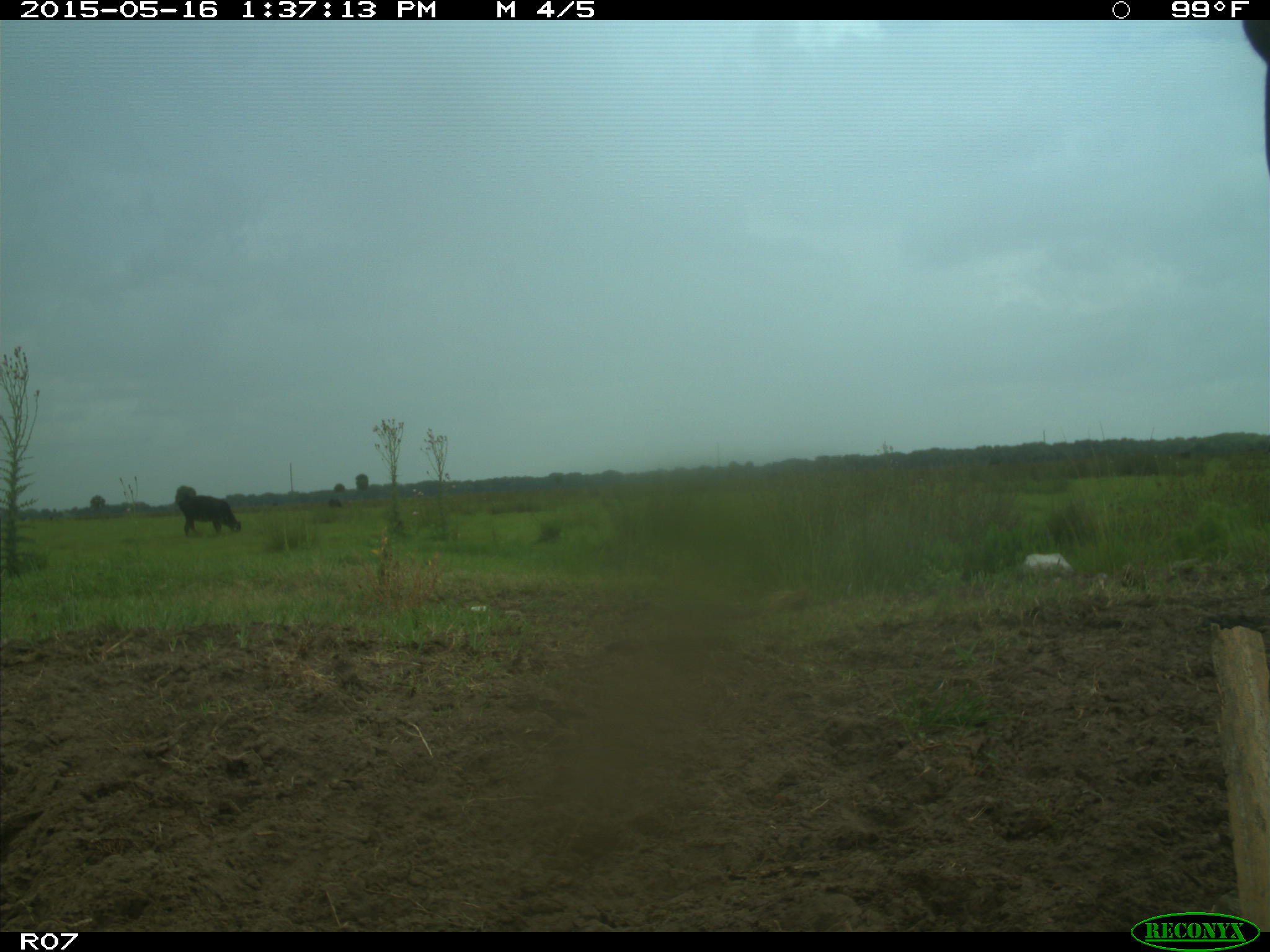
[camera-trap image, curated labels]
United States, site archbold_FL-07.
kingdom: Animalia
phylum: Chordata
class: Mammalia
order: Artiodactyla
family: Bovidae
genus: Bos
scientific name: Bos taurus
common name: domestic cow